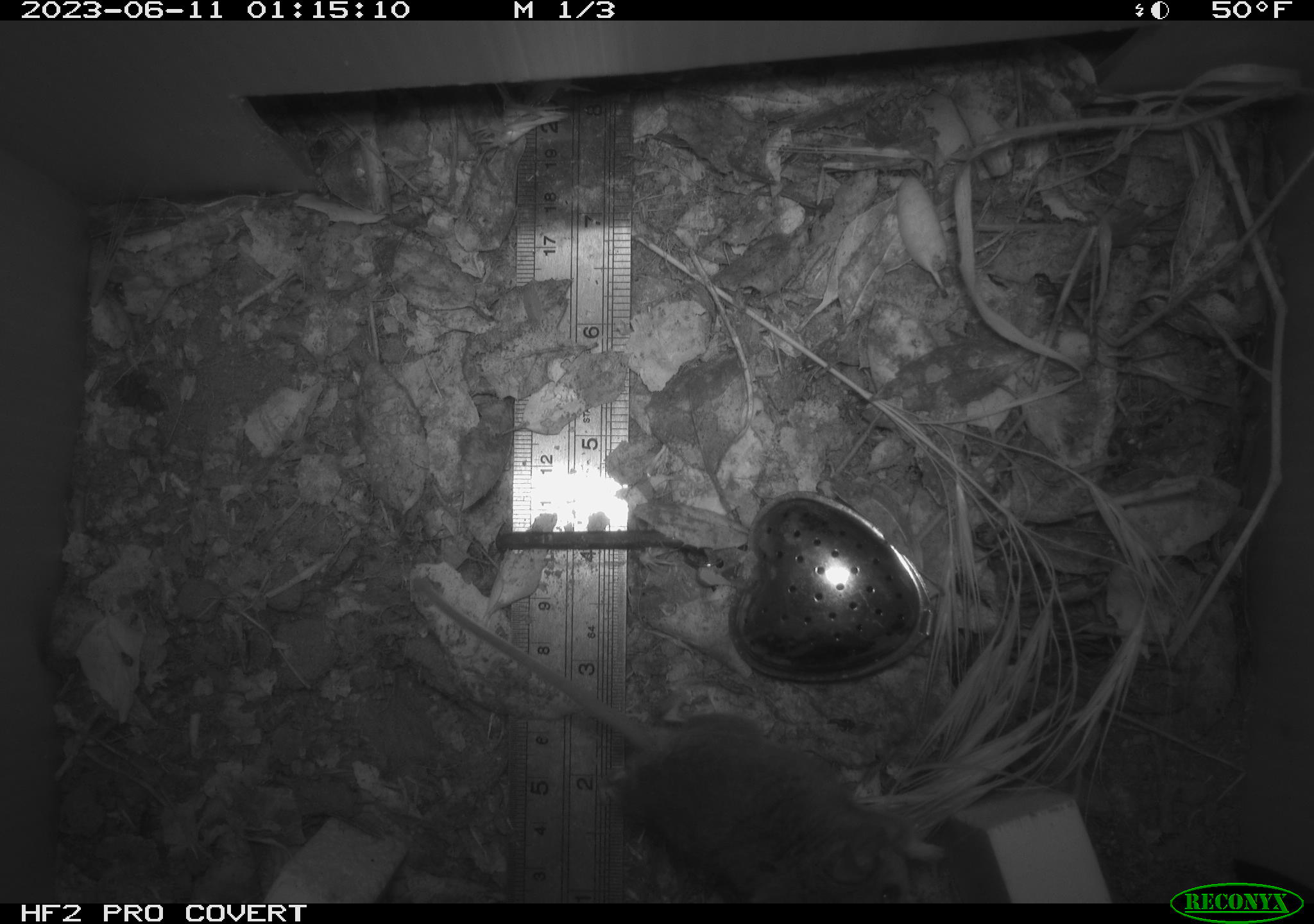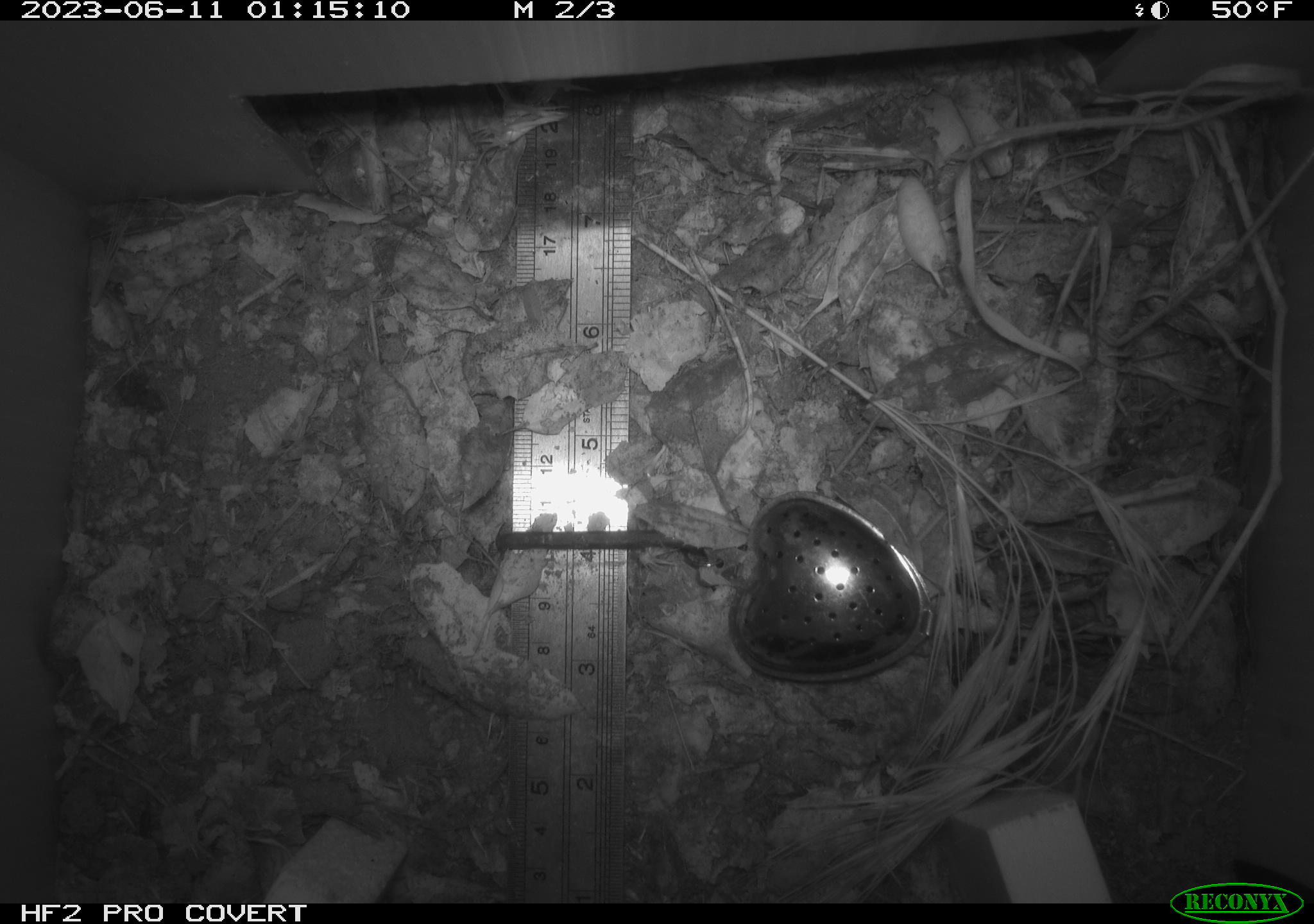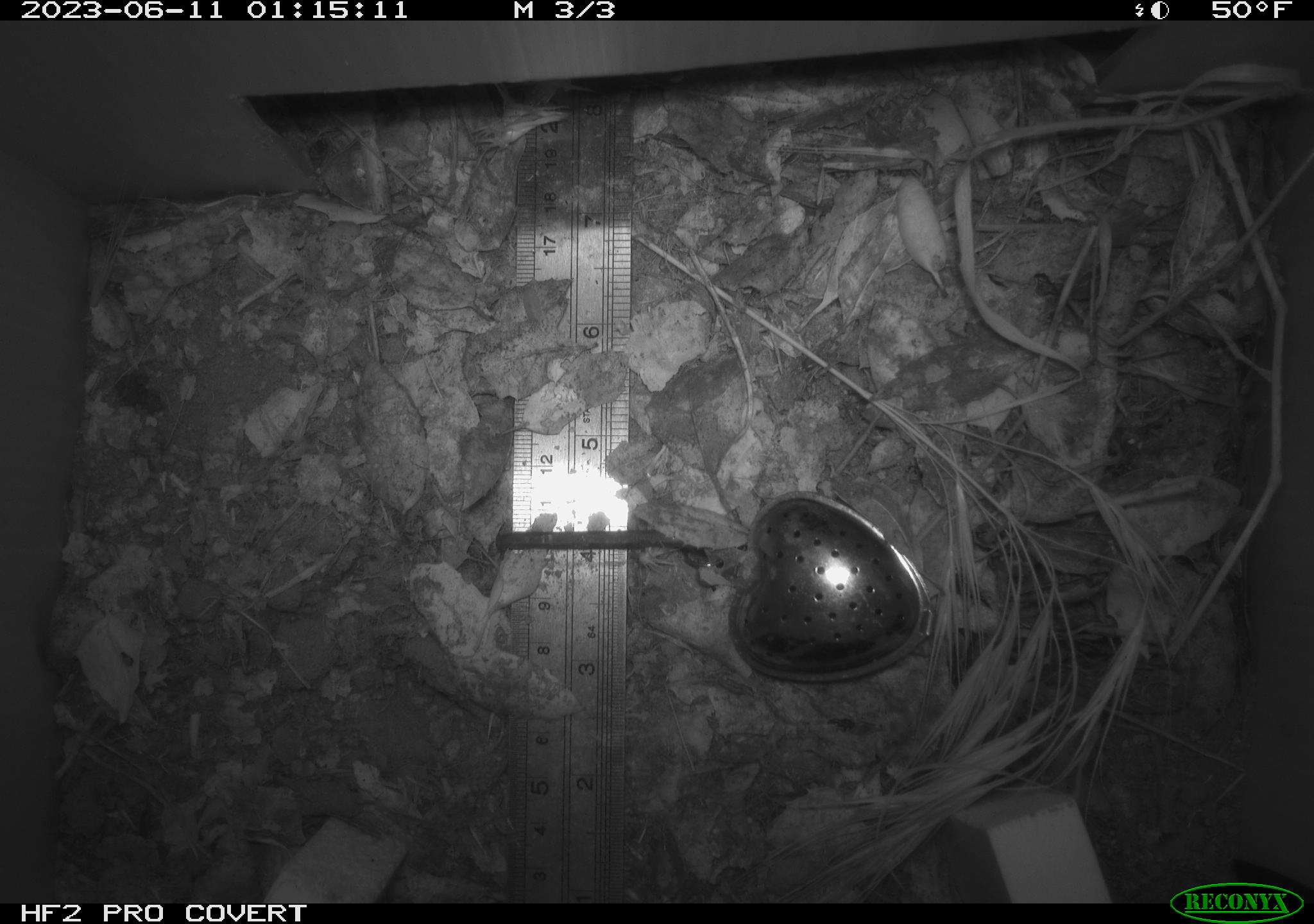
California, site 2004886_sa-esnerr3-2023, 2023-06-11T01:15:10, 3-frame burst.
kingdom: Animalia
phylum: Chordata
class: Mammalia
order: Rodentia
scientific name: Rodentia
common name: mouse species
Mouse species (Rodentia).